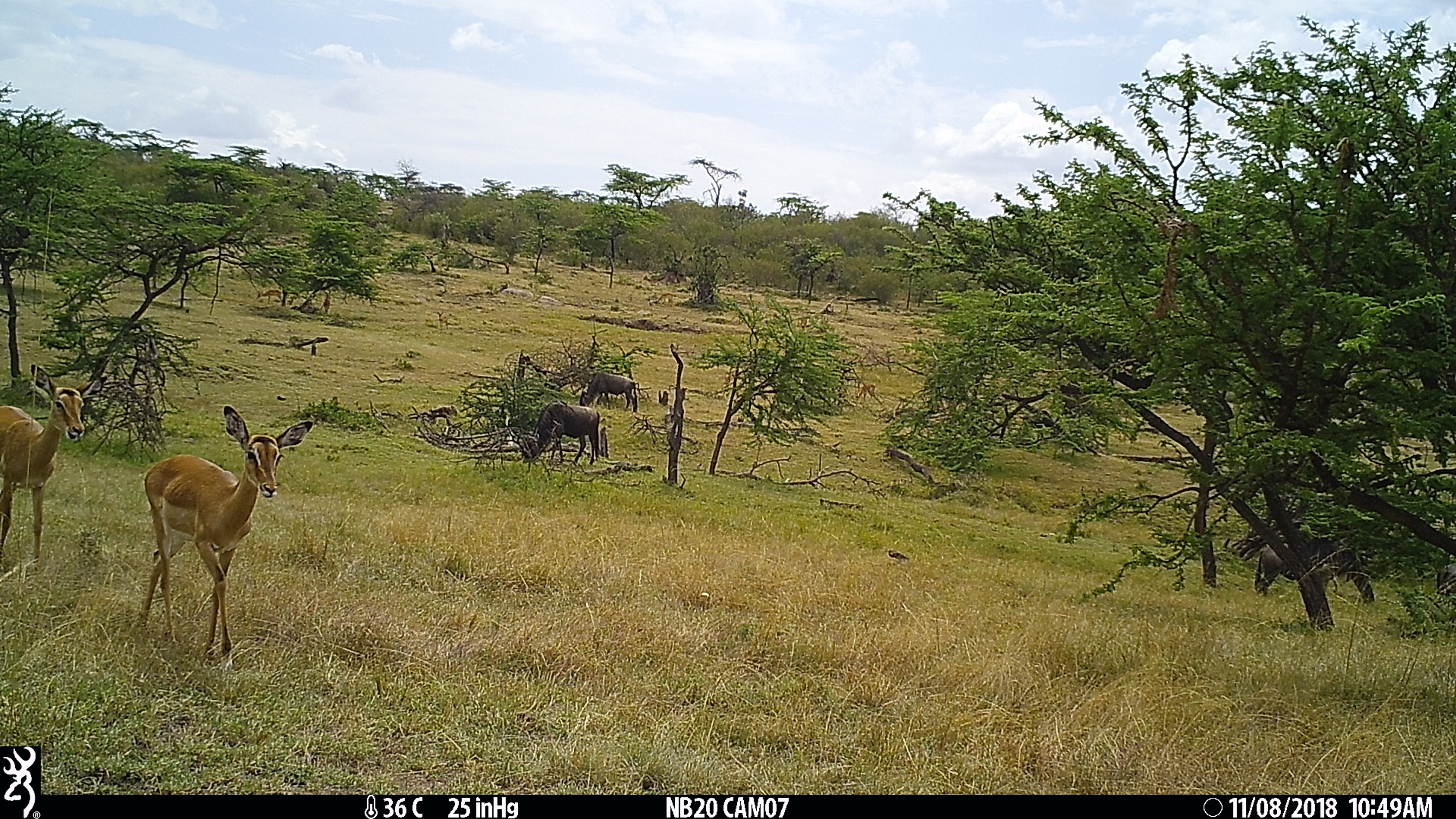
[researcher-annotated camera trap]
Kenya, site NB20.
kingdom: Animalia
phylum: Chordata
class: Mammalia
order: Artiodactyla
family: Bovidae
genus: Aepyceros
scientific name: Aepyceros melampus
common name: impala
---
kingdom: Animalia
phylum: Chordata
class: Mammalia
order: Artiodactyla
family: Bovidae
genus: Connochaetes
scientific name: Connochaetes taurinus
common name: blue wildebeest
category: wildebeest